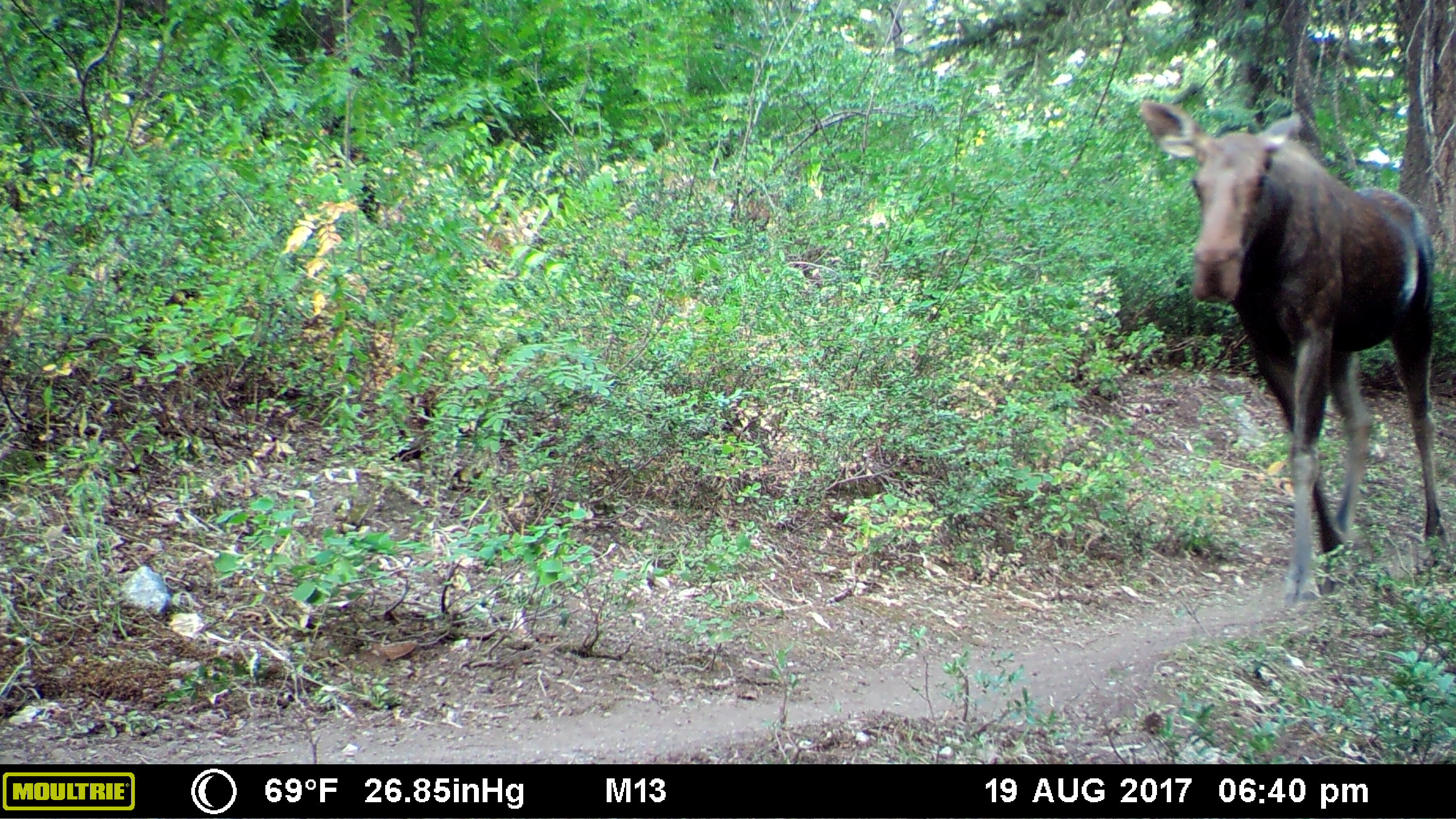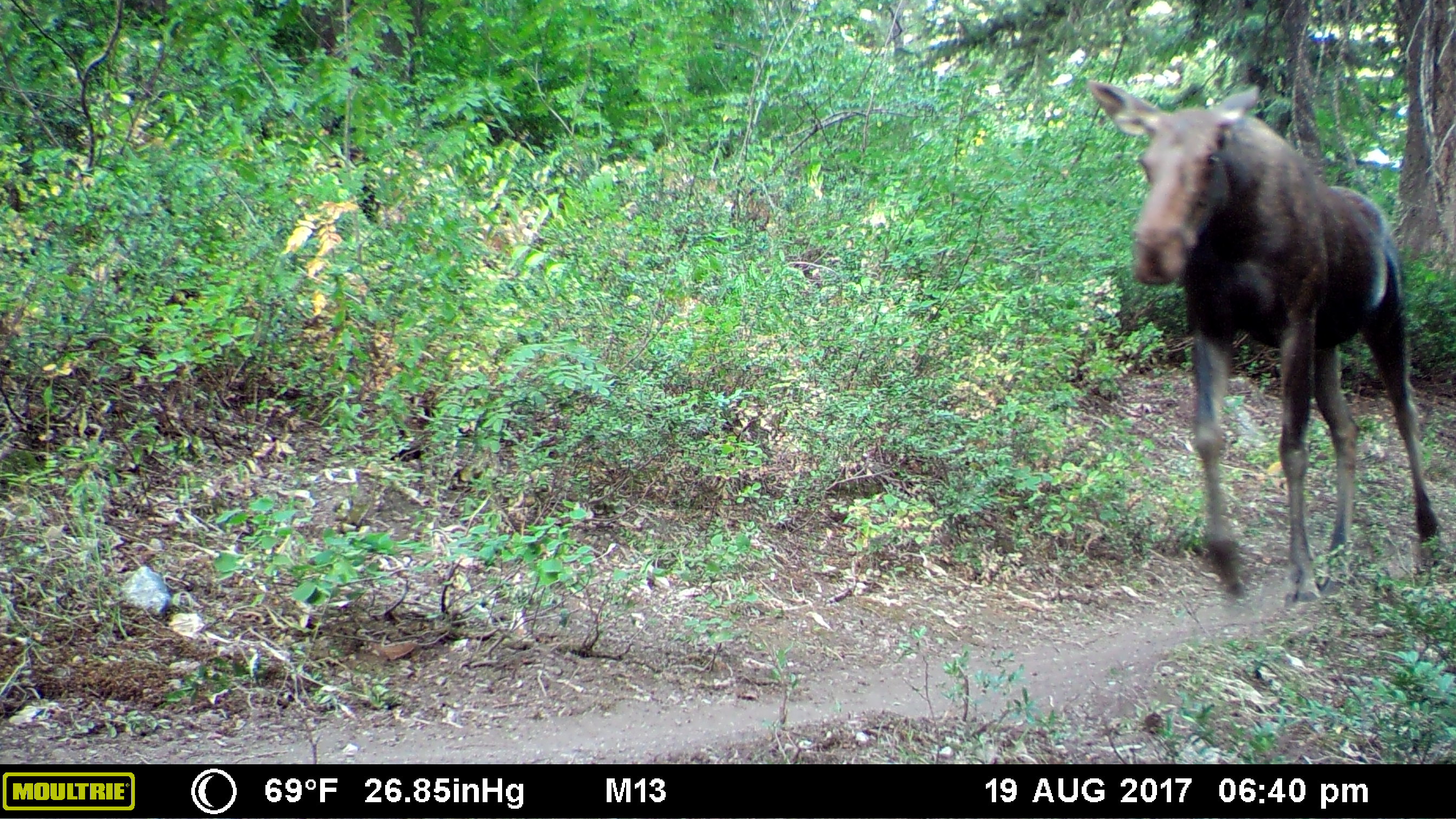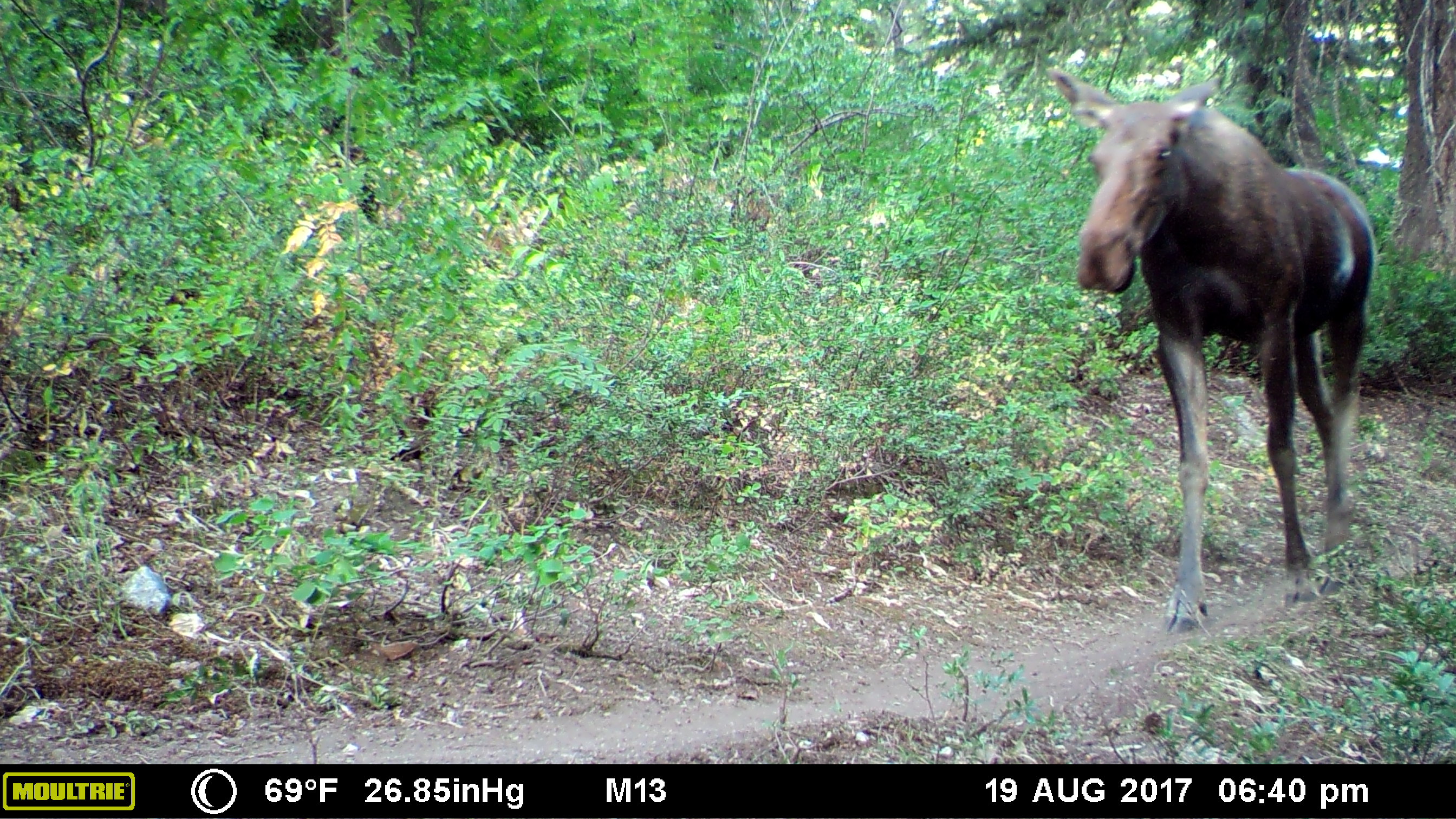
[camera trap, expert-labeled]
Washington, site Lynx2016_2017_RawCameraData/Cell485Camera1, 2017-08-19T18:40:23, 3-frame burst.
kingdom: Animalia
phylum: Chordata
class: Mammalia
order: Artiodactyla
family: Cervidae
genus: Alces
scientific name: Alces alces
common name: moose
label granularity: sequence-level